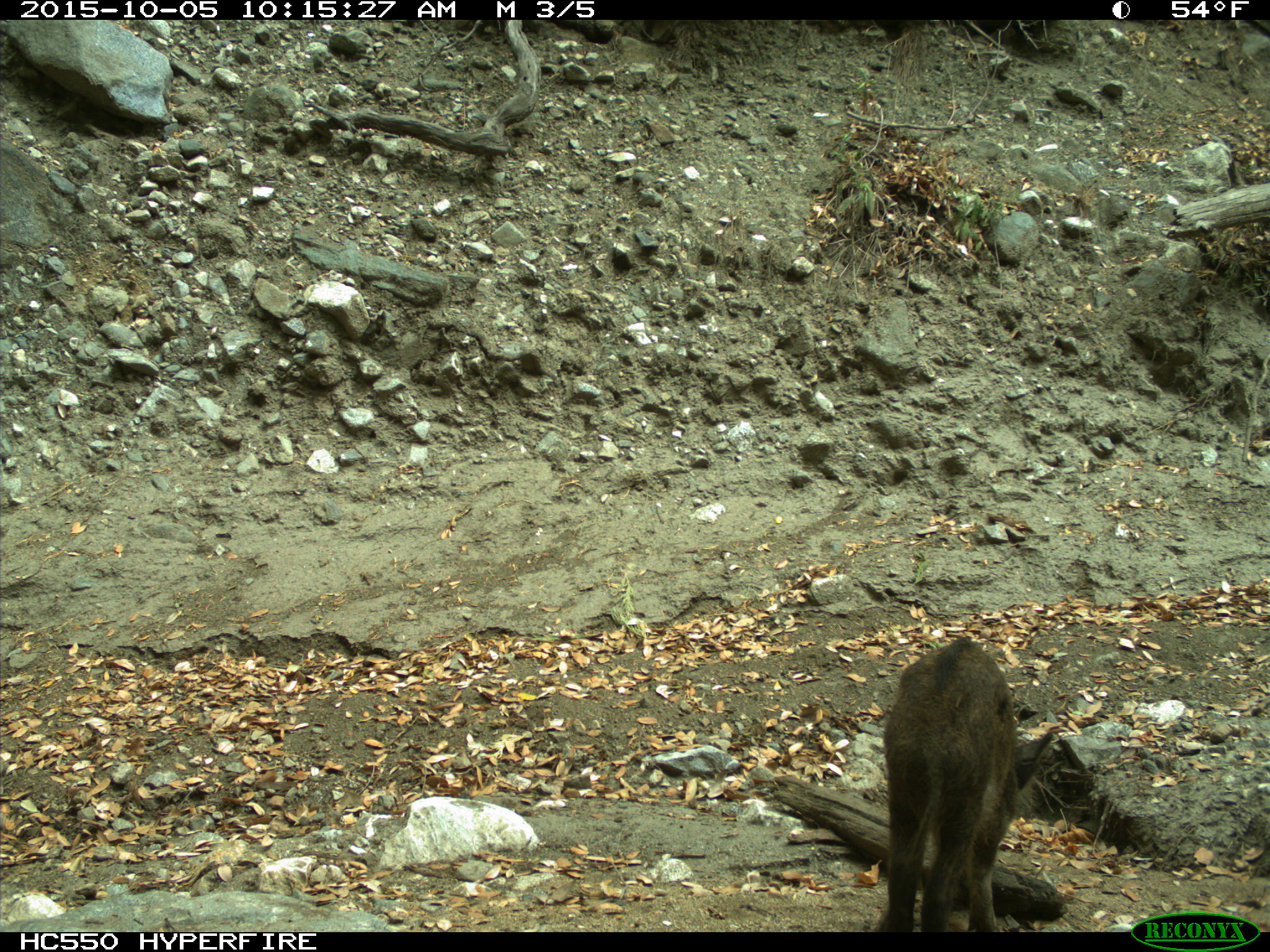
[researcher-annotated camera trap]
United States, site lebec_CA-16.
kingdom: Animalia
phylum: Chordata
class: Mammalia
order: Artiodactyla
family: Suidae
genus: Sus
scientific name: Sus scrofa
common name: wild boar